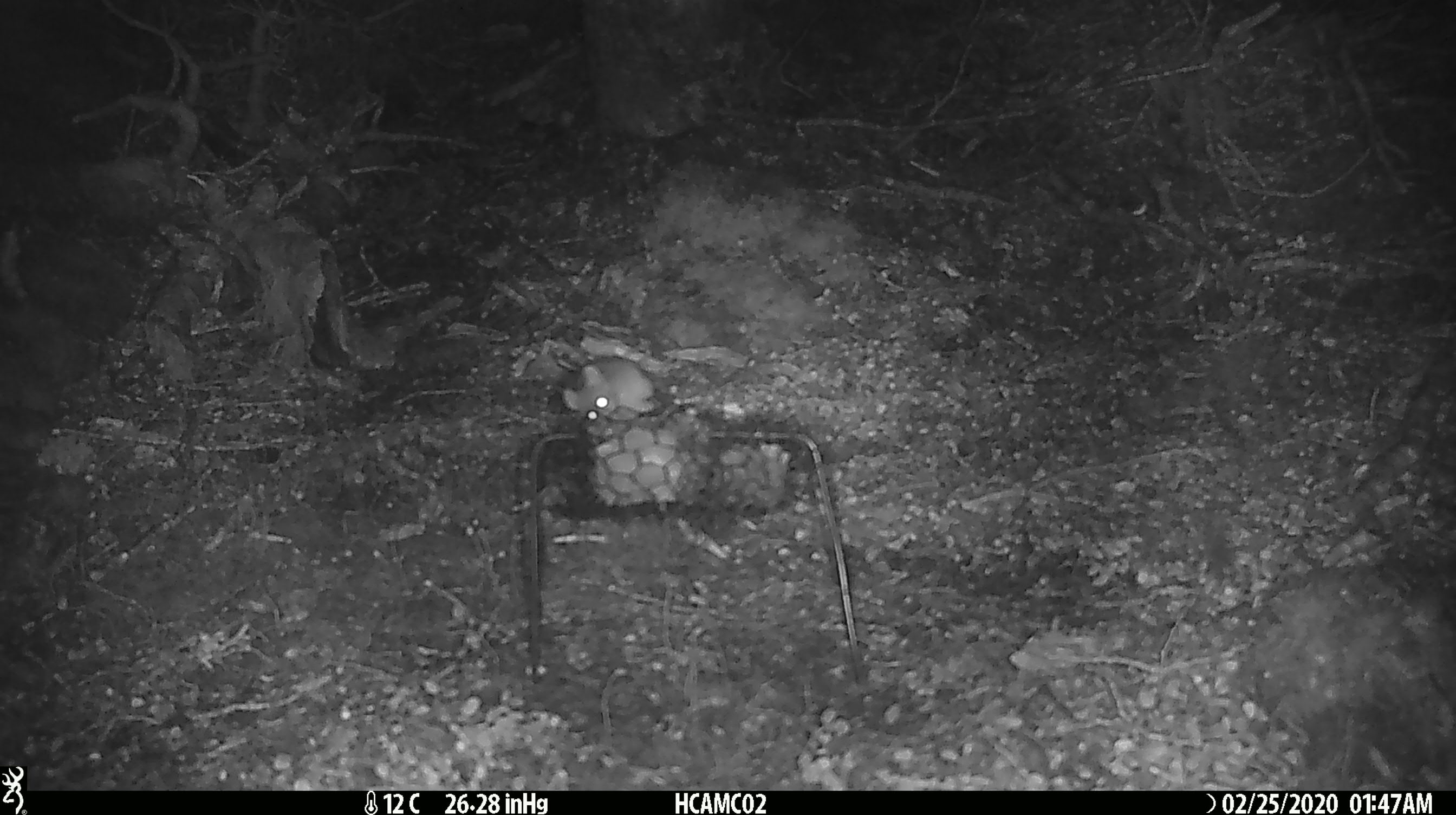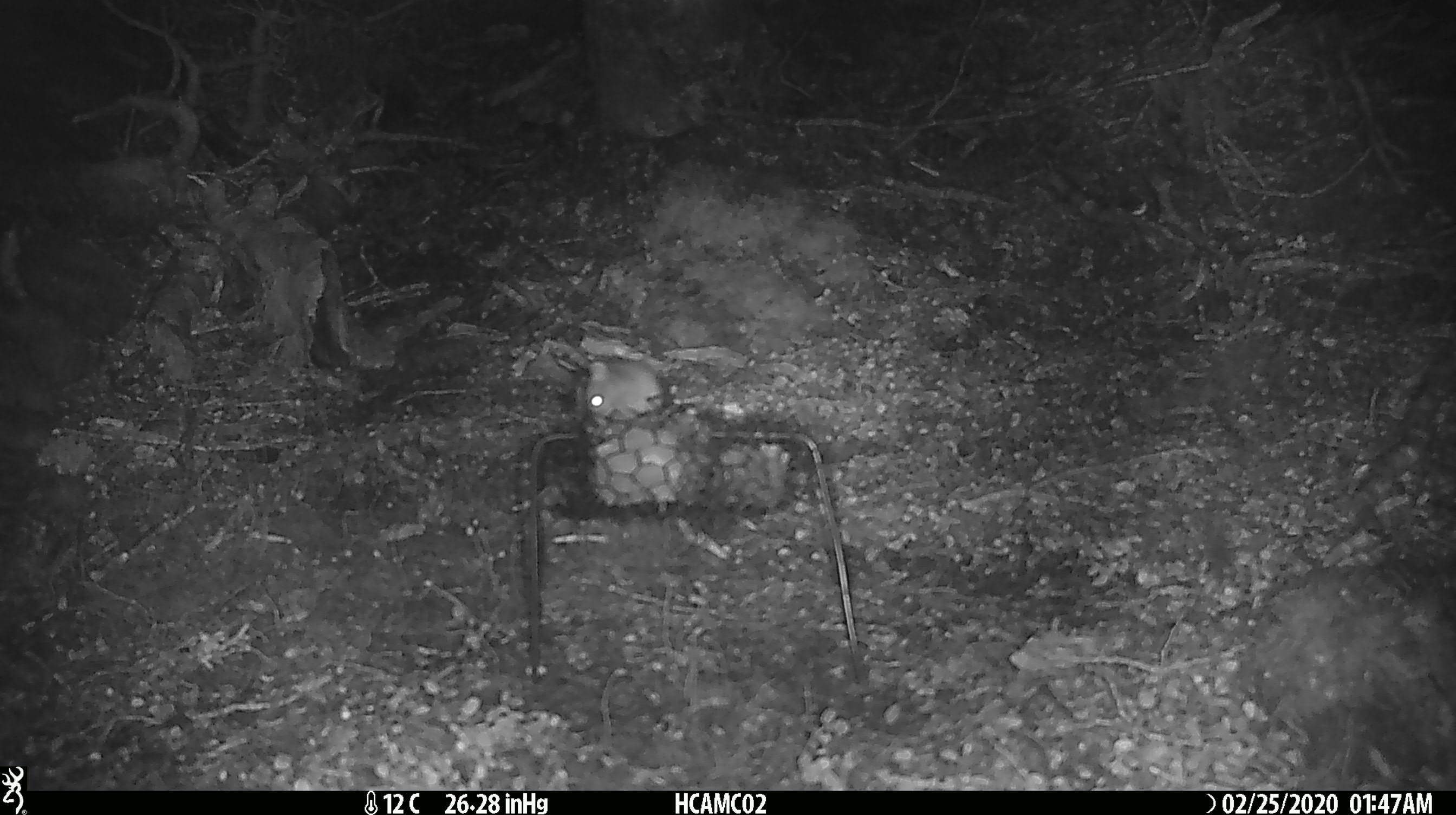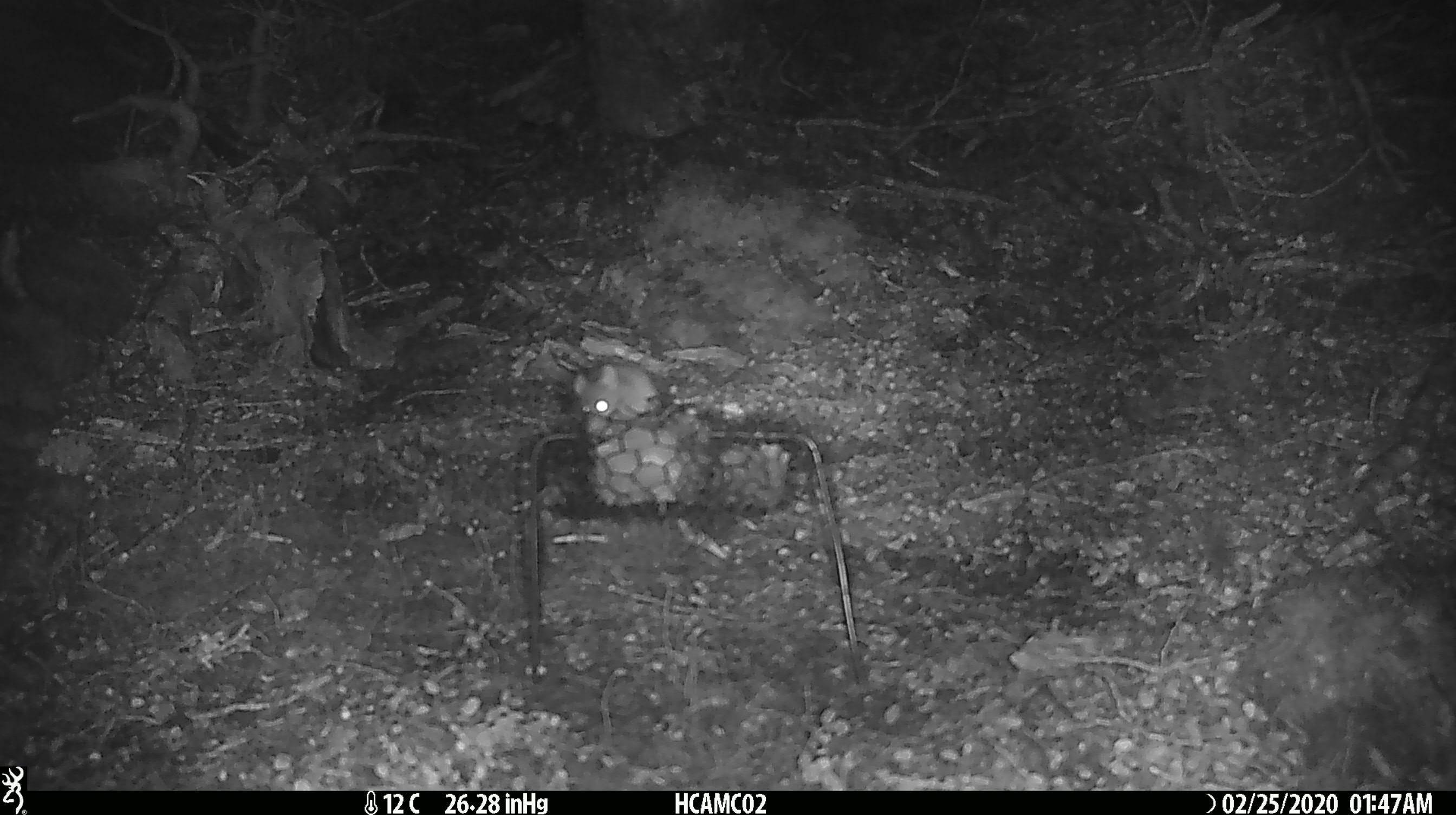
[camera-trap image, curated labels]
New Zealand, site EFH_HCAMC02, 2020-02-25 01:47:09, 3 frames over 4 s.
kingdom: Animalia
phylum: Chordata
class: Mammalia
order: Rodentia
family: Muridae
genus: Mus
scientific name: Mus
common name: mouse